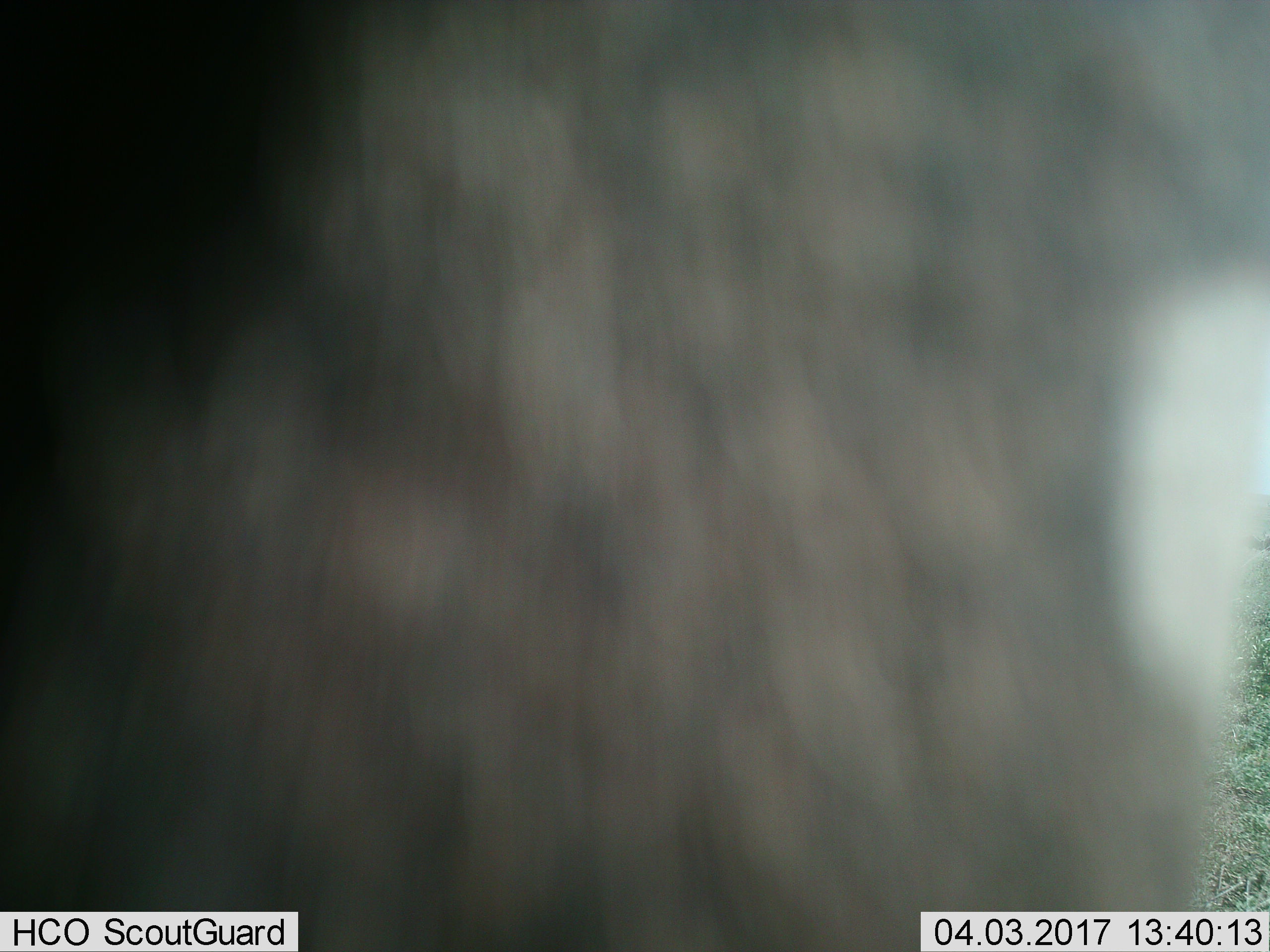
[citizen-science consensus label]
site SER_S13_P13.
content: unidentified animal